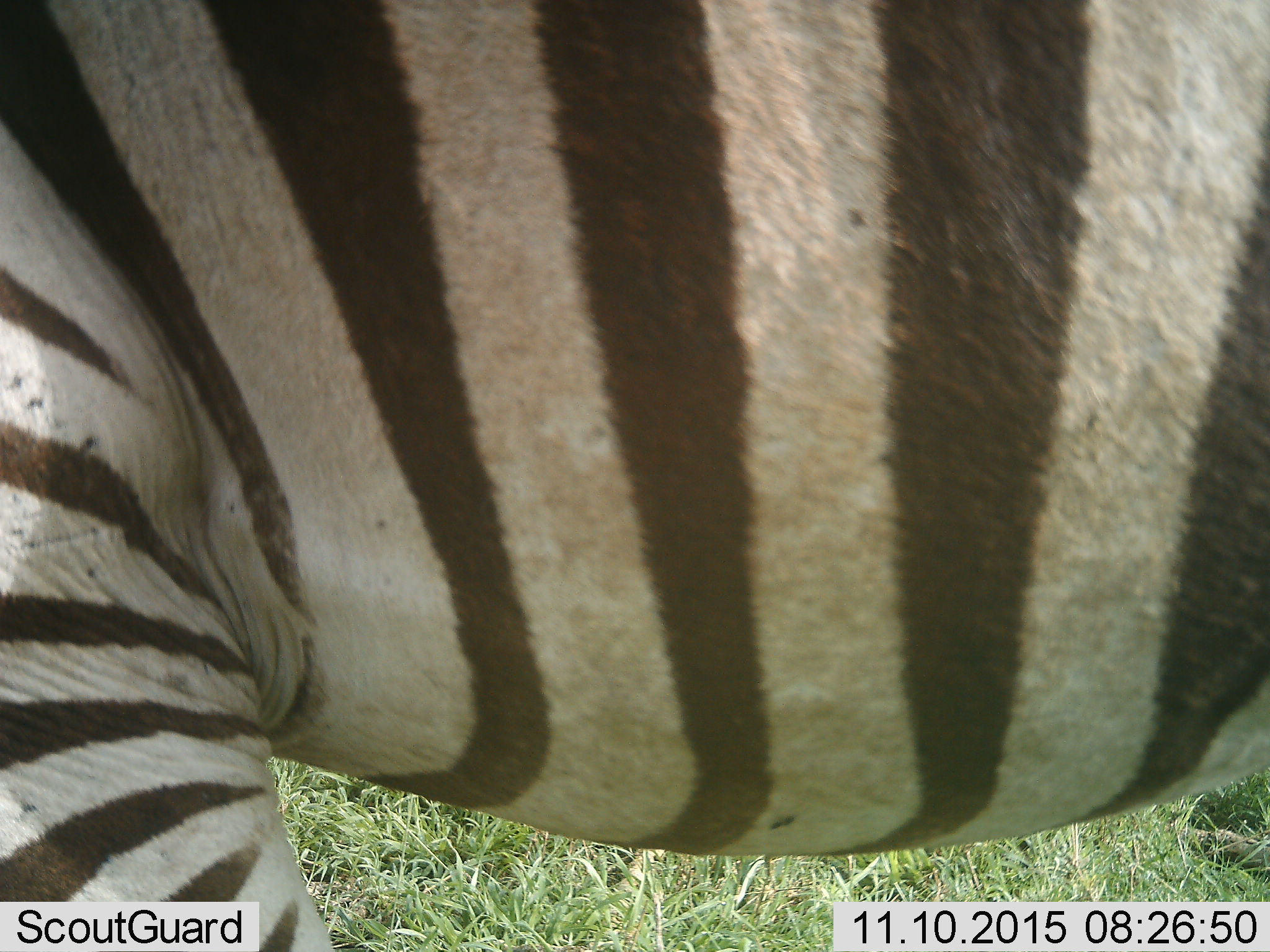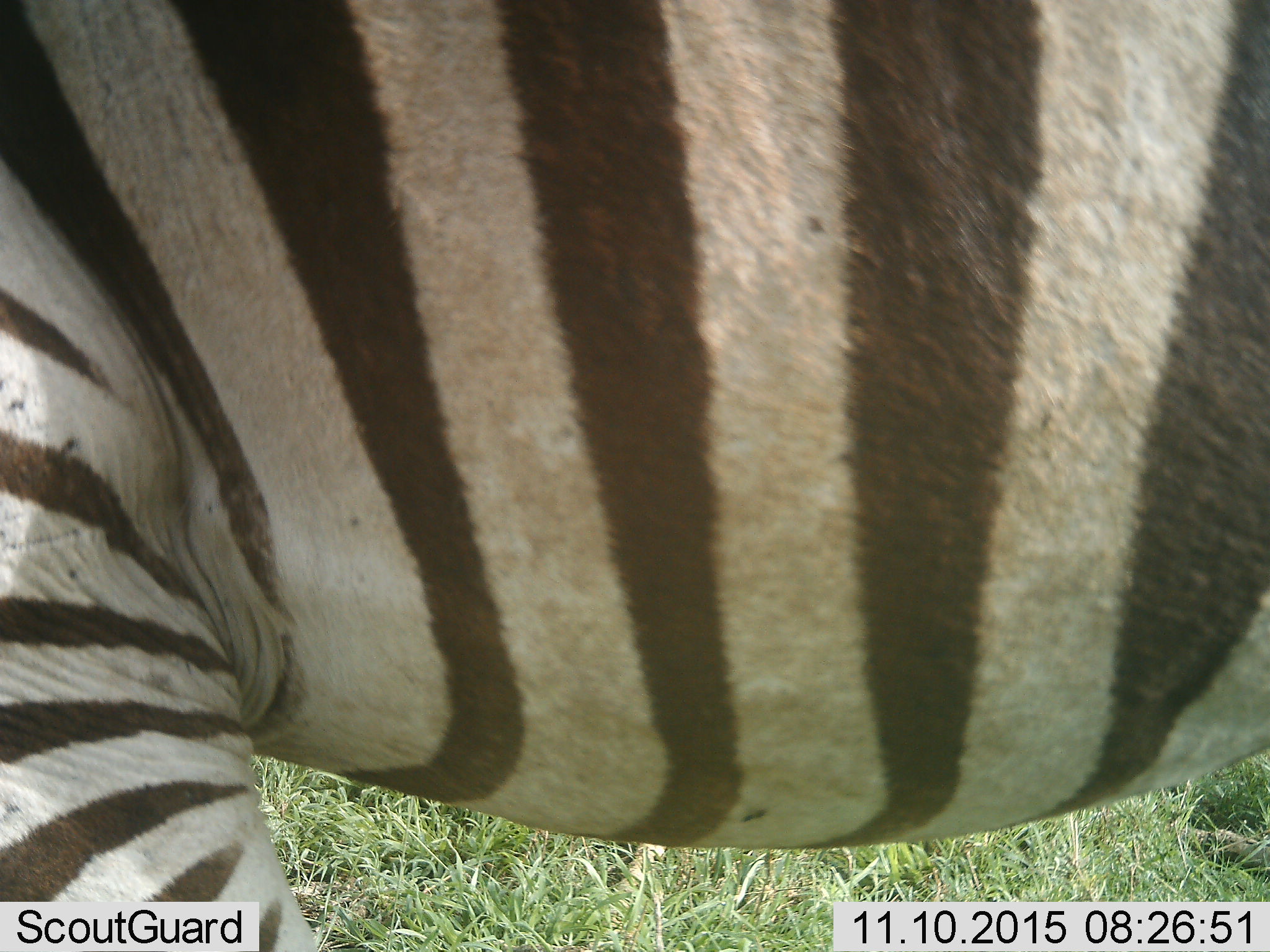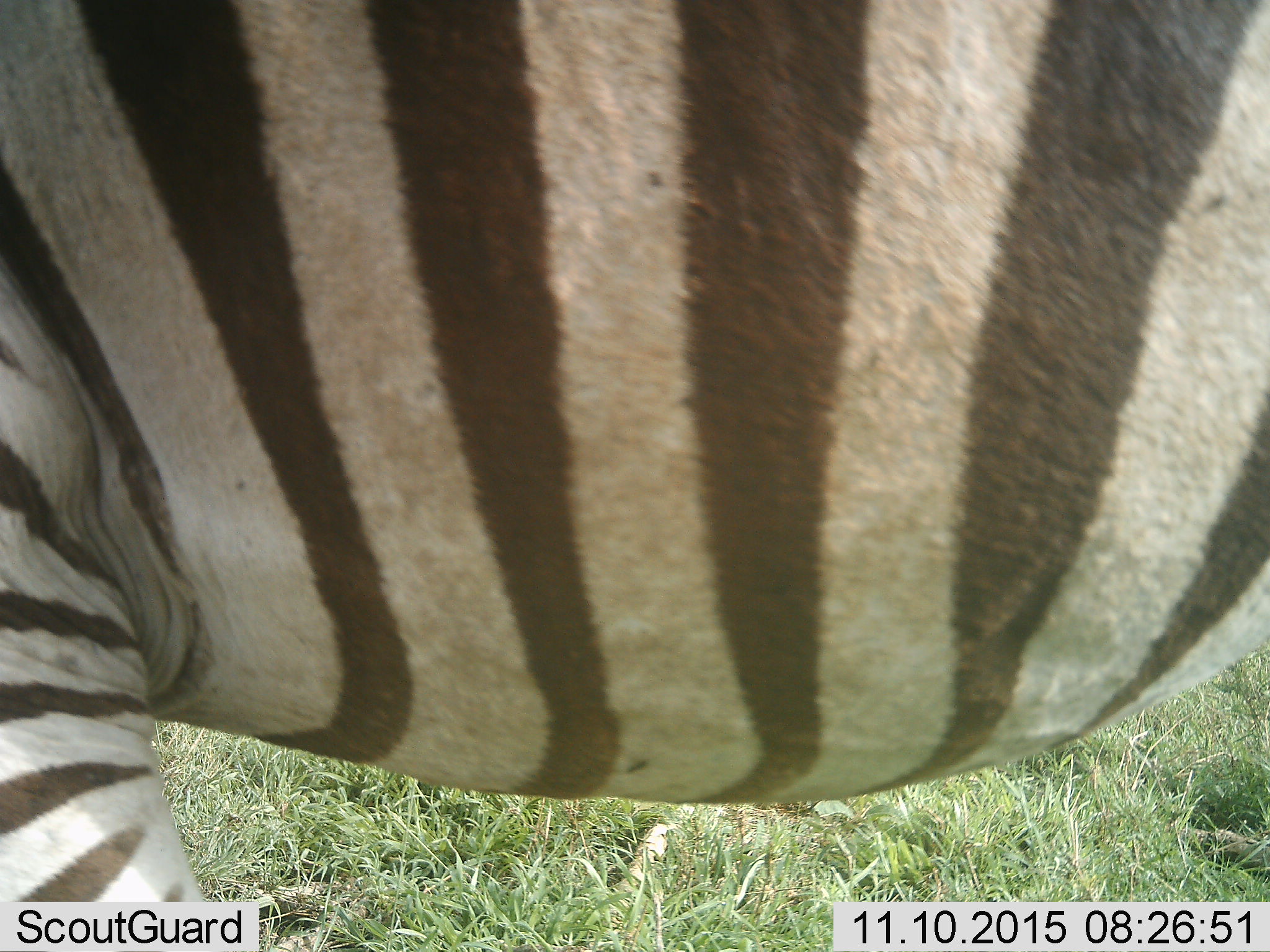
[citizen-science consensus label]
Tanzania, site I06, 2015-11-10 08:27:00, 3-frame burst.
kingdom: Animalia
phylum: Chordata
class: Mammalia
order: Perissodactyla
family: Equidae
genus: Equus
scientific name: Equus quagga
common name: plains zebra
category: zebra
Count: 1.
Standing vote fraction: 60%.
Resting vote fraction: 0%.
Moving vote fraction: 40%.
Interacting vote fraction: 0%.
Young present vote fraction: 0%.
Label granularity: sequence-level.